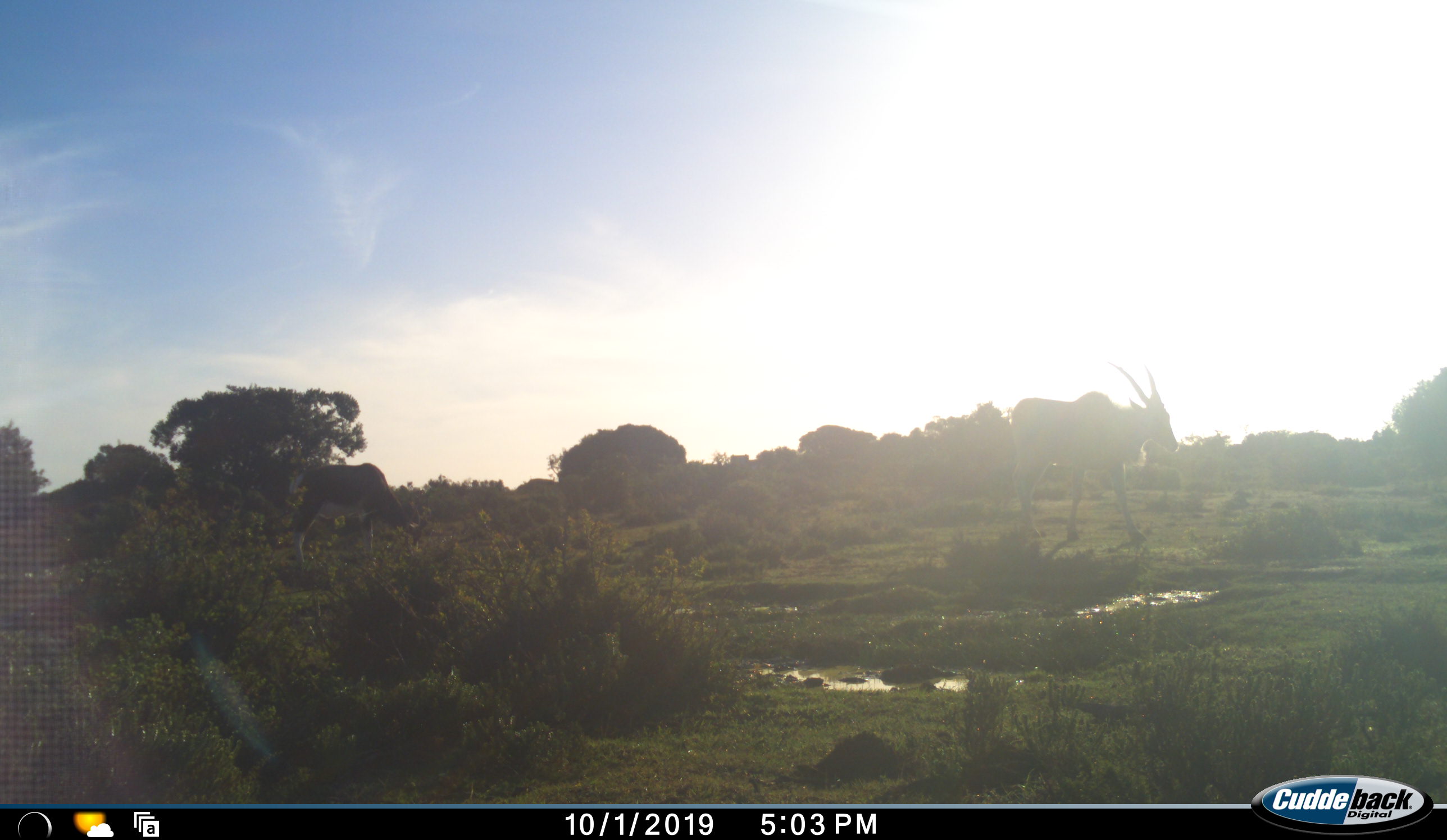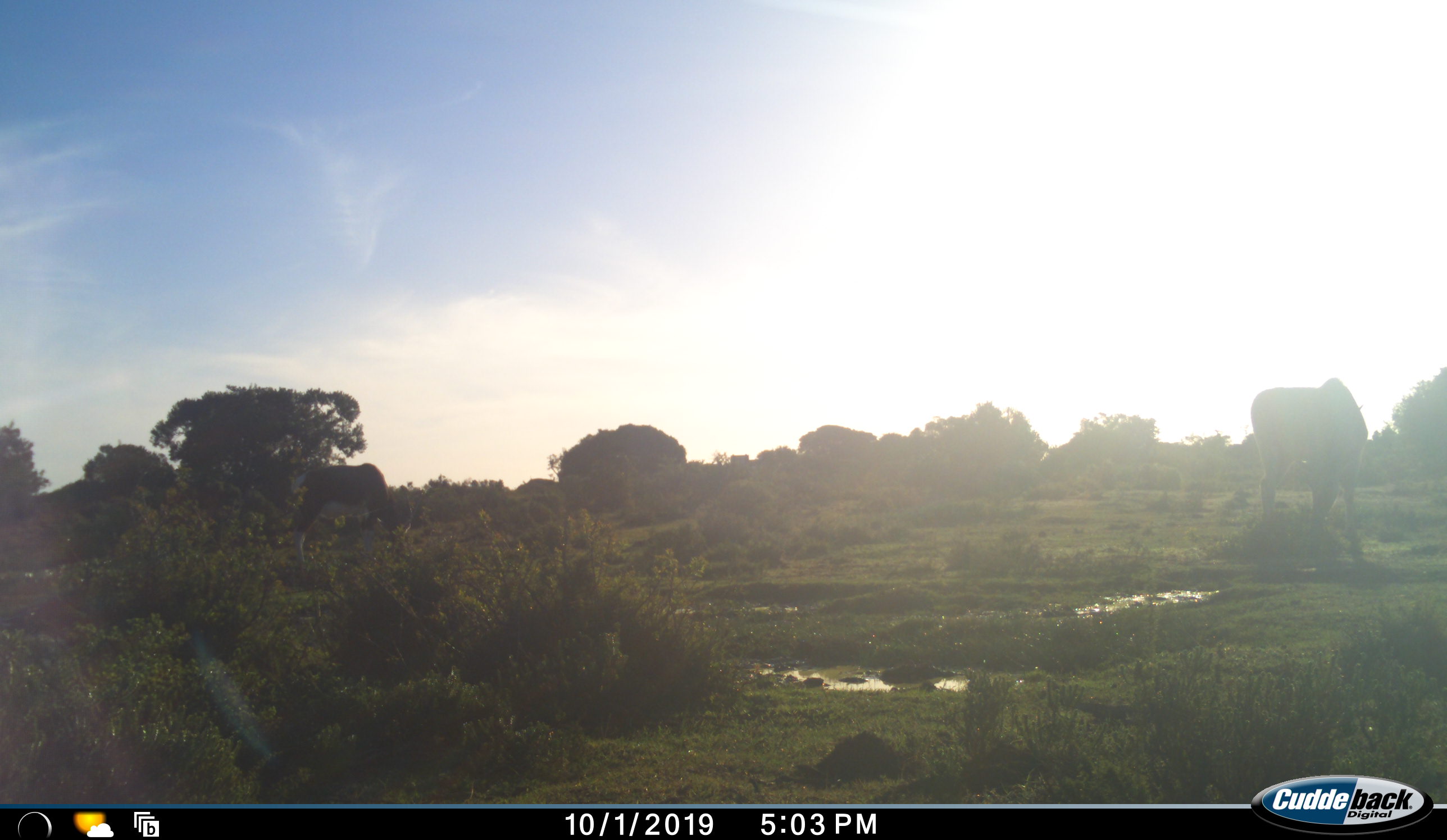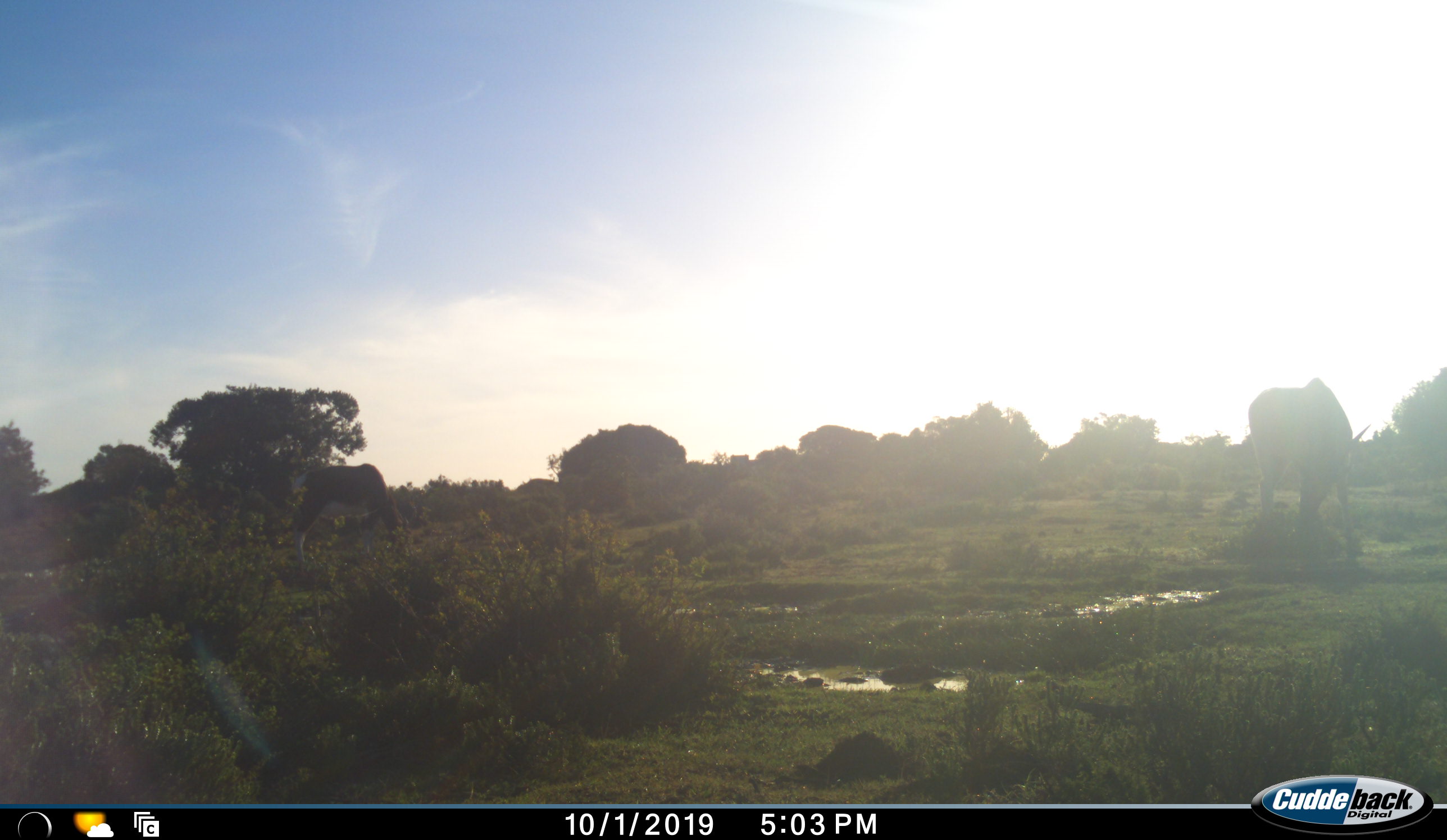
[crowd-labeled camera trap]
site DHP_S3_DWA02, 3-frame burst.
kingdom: Animalia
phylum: Chordata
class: Mammalia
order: Artiodactyla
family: Bovidae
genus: Tragelaphus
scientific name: Tragelaphus oryx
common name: eland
Eland (Tragelaphus oryx), count 1. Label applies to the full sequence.